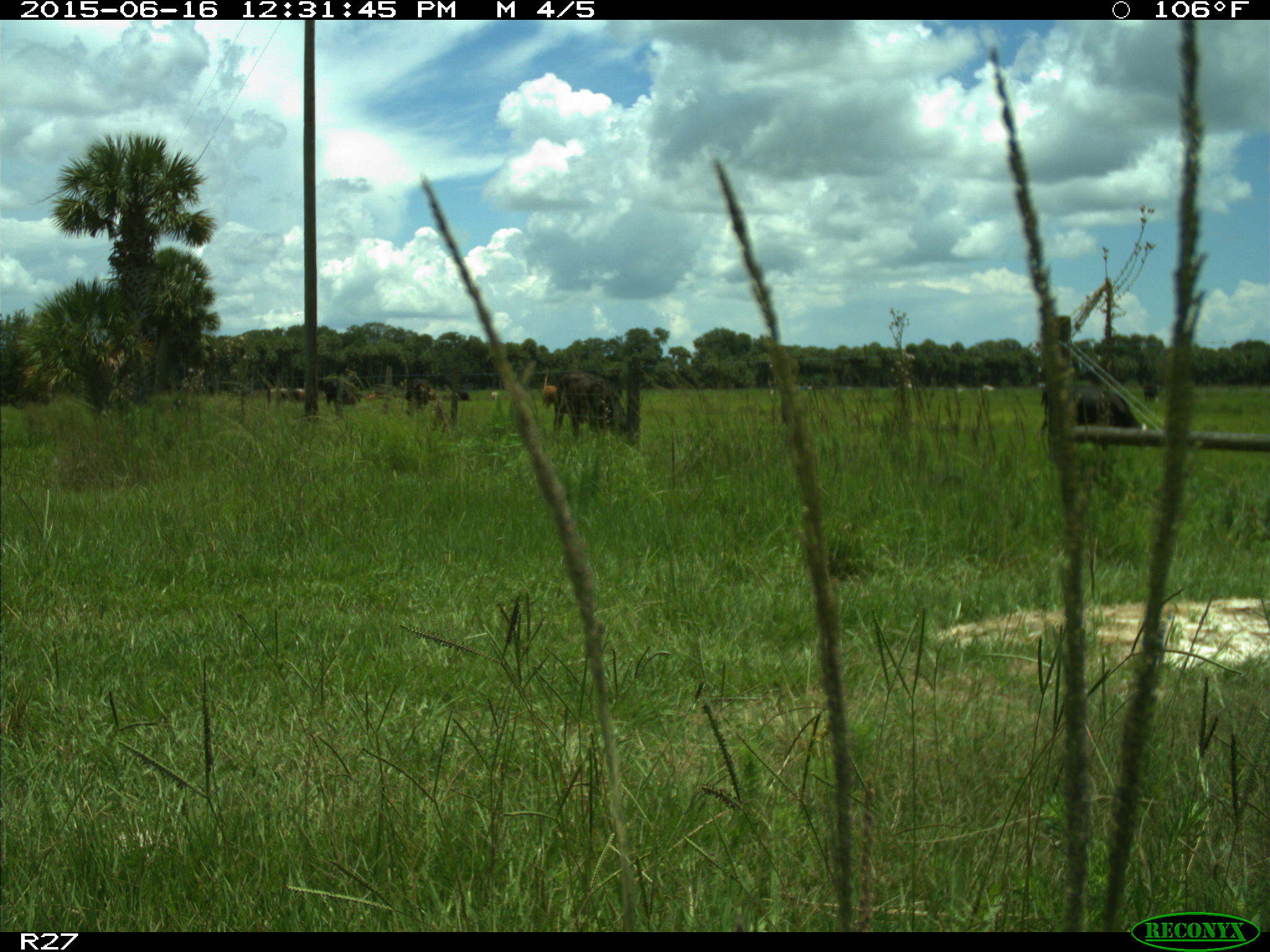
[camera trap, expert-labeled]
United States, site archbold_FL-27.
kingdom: Animalia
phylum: Chordata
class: Mammalia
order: Artiodactyla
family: Bovidae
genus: Bos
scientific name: Bos taurus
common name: domestic cow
Bos taurus (domestic cow).